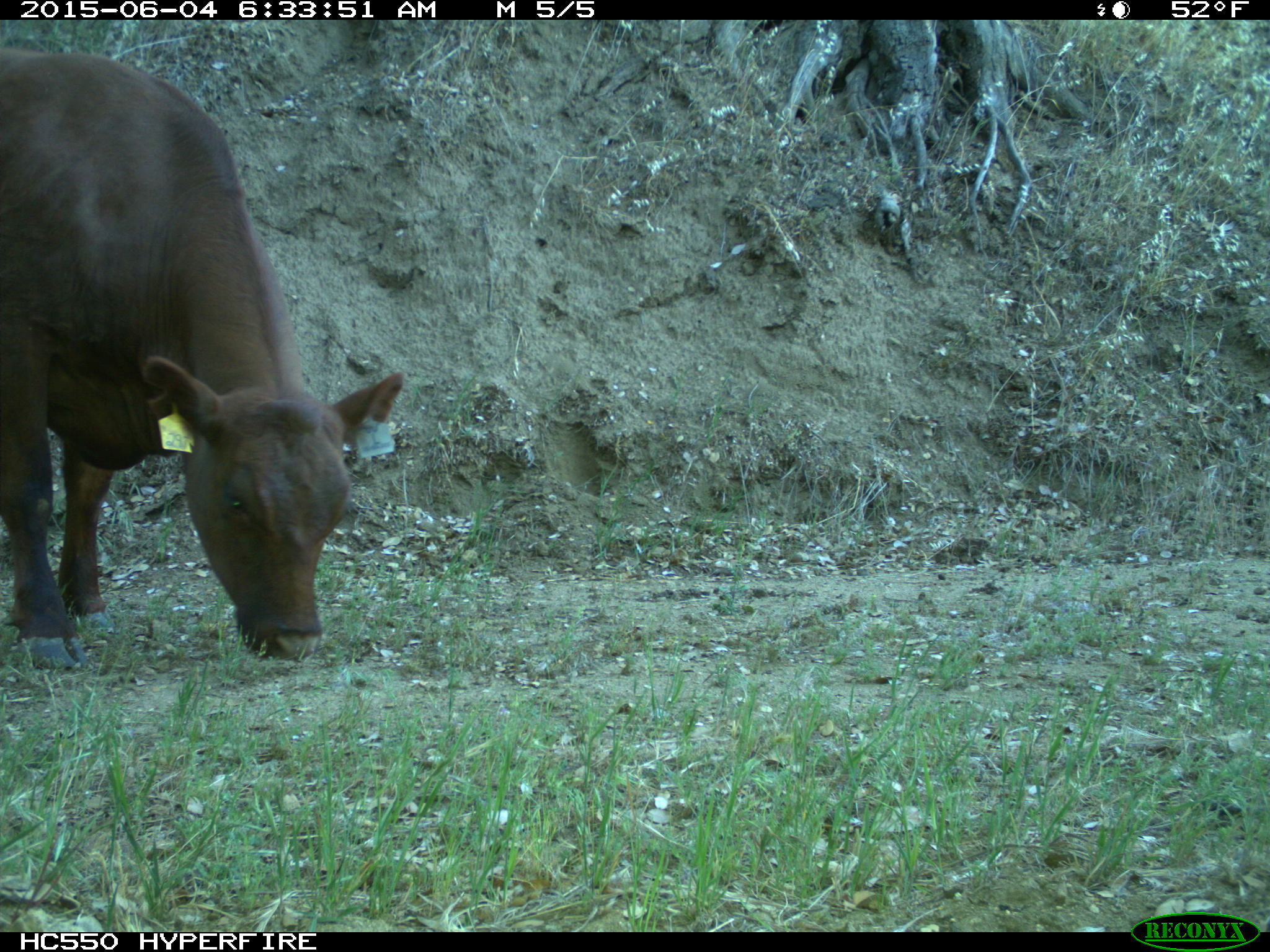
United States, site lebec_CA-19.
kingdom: Animalia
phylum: Chordata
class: Mammalia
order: Artiodactyla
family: Bovidae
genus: Bos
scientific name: Bos taurus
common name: domestic cow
Bos taurus (domestic cow).